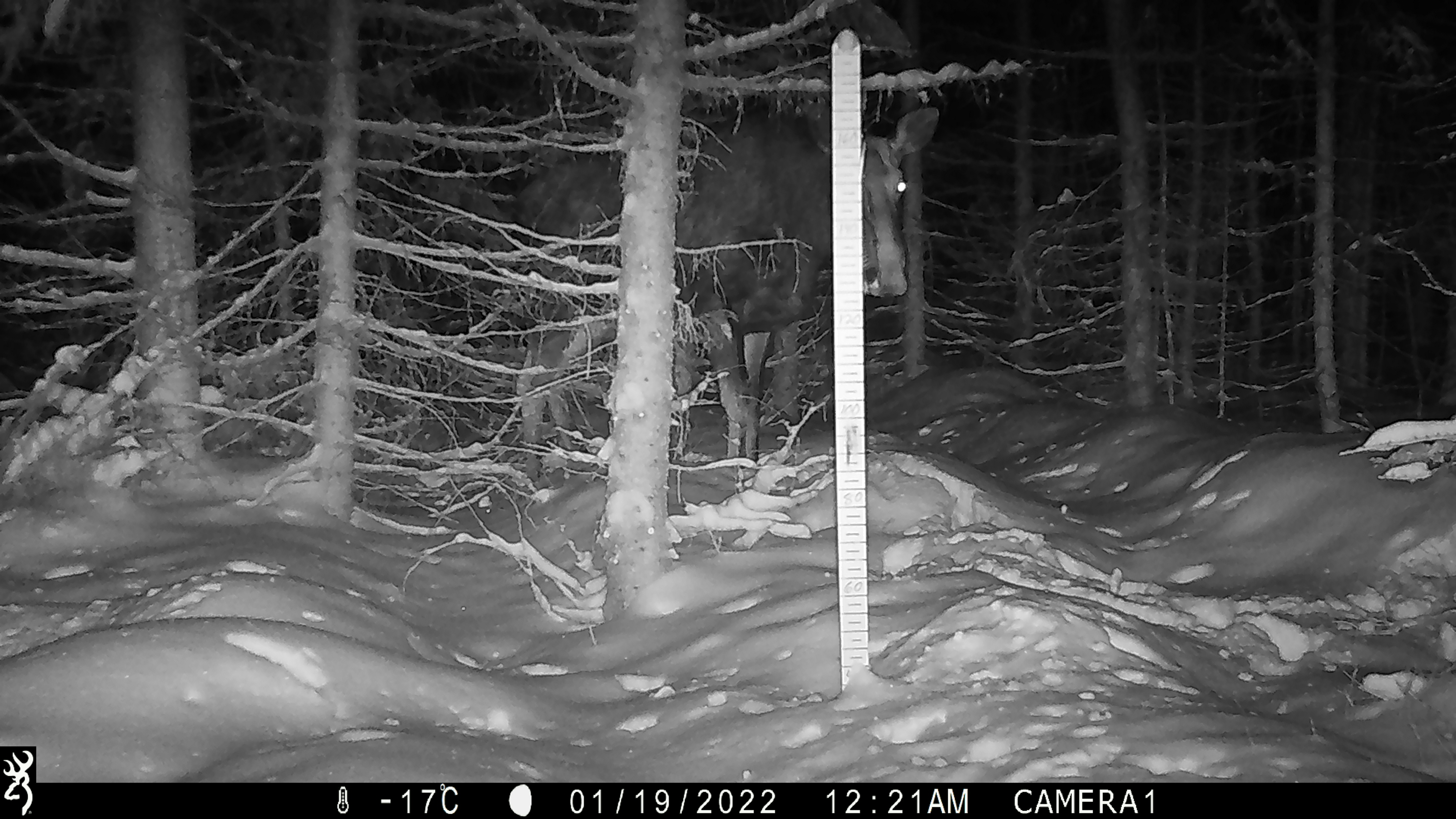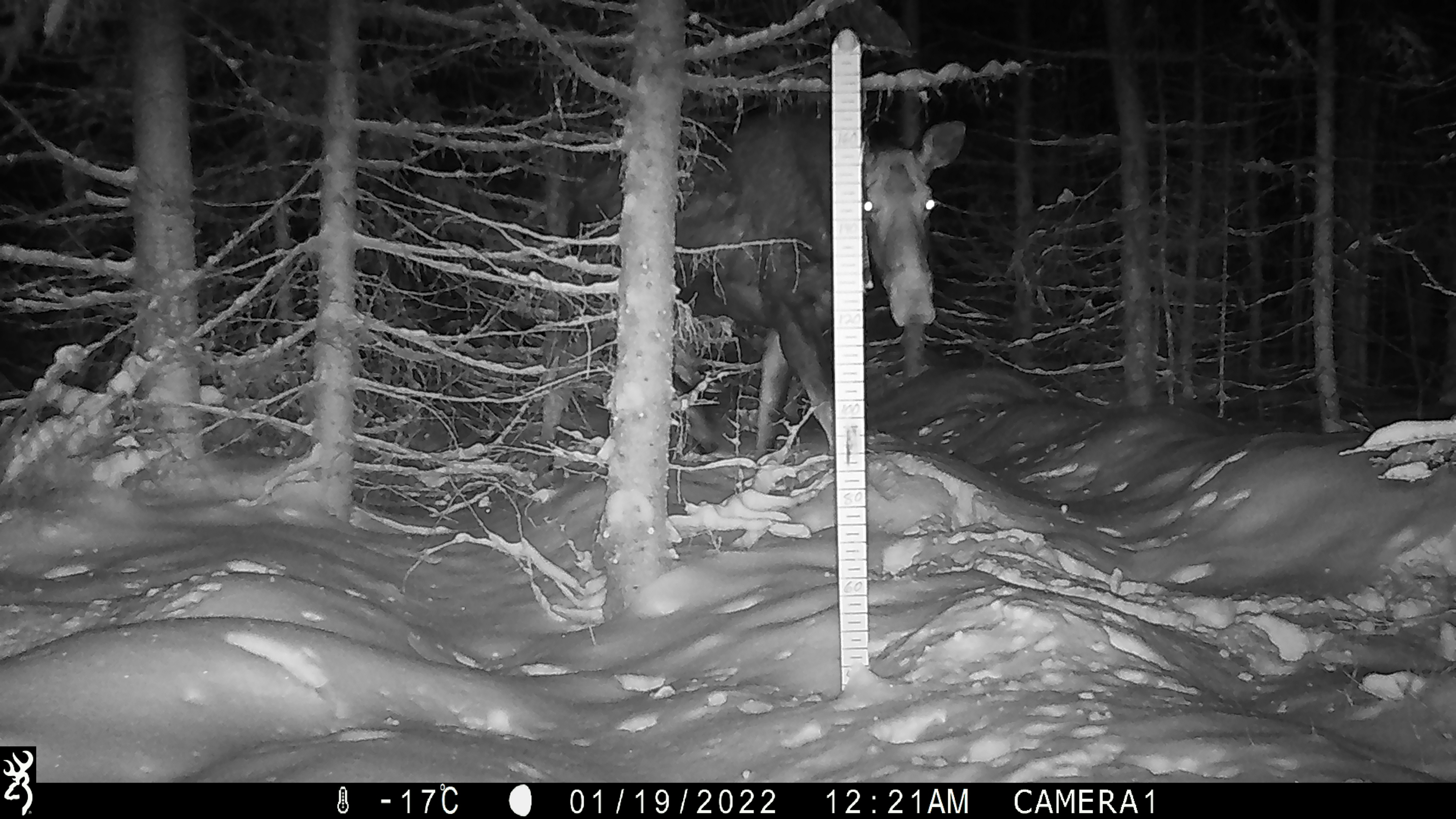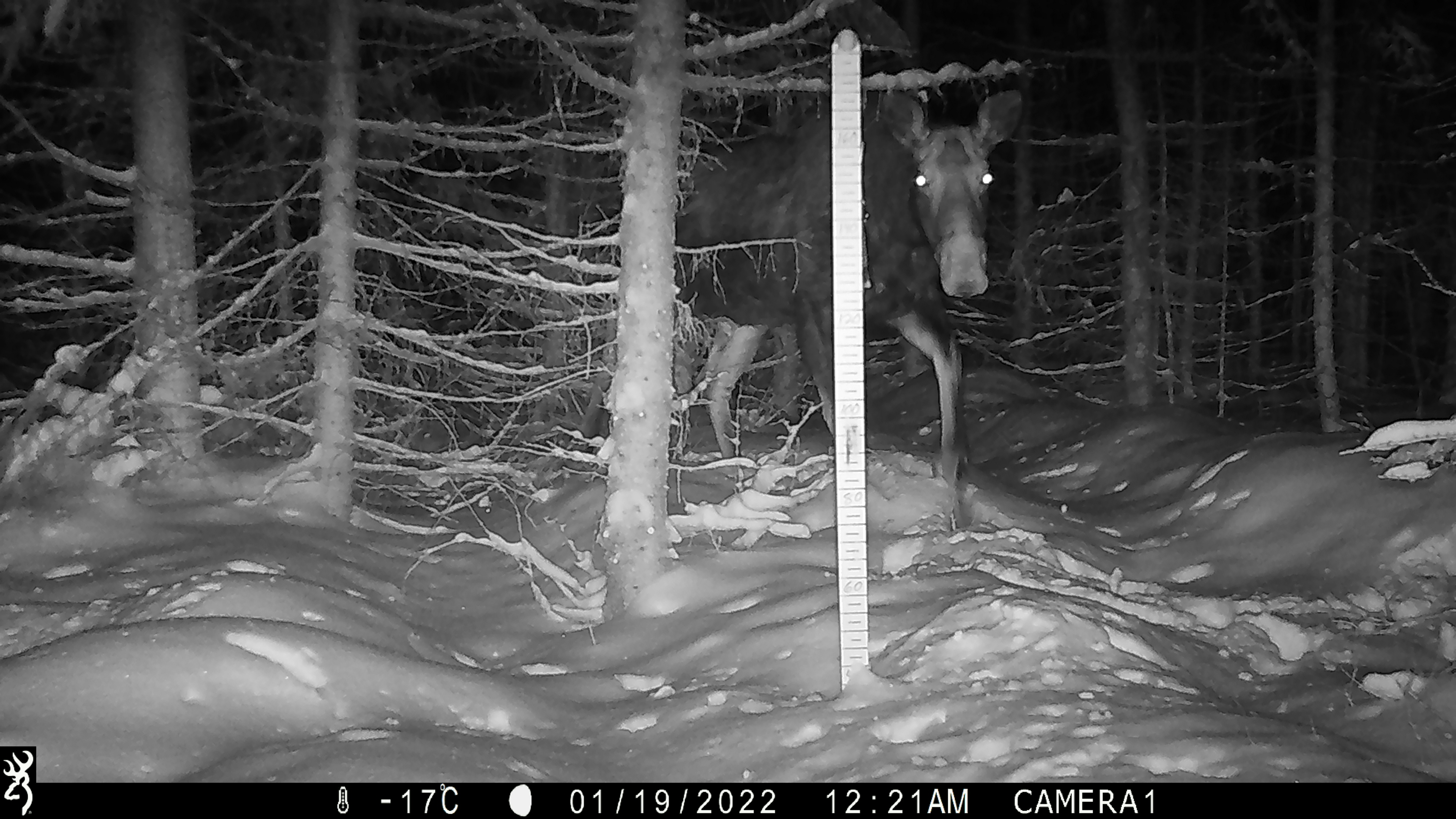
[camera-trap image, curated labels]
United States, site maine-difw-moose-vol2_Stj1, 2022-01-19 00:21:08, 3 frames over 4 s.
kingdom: Animalia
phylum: Chordata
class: Mammalia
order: Artiodactyla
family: Cervidae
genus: Alces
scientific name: Alces alces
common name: moose